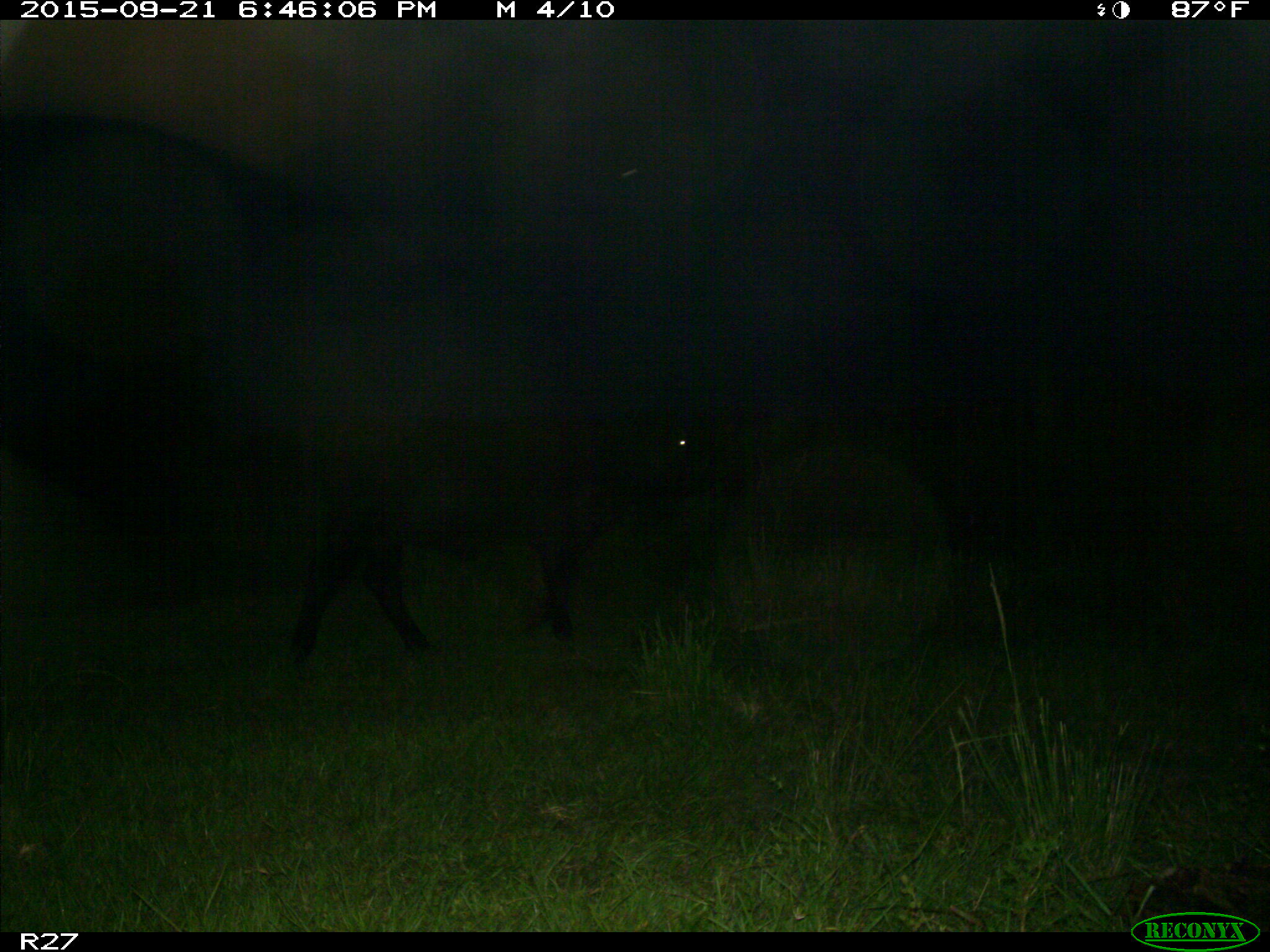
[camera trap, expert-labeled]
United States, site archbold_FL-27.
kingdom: Animalia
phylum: Chordata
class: Mammalia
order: Artiodactyla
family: Bovidae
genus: Bos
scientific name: Bos taurus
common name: domestic cow